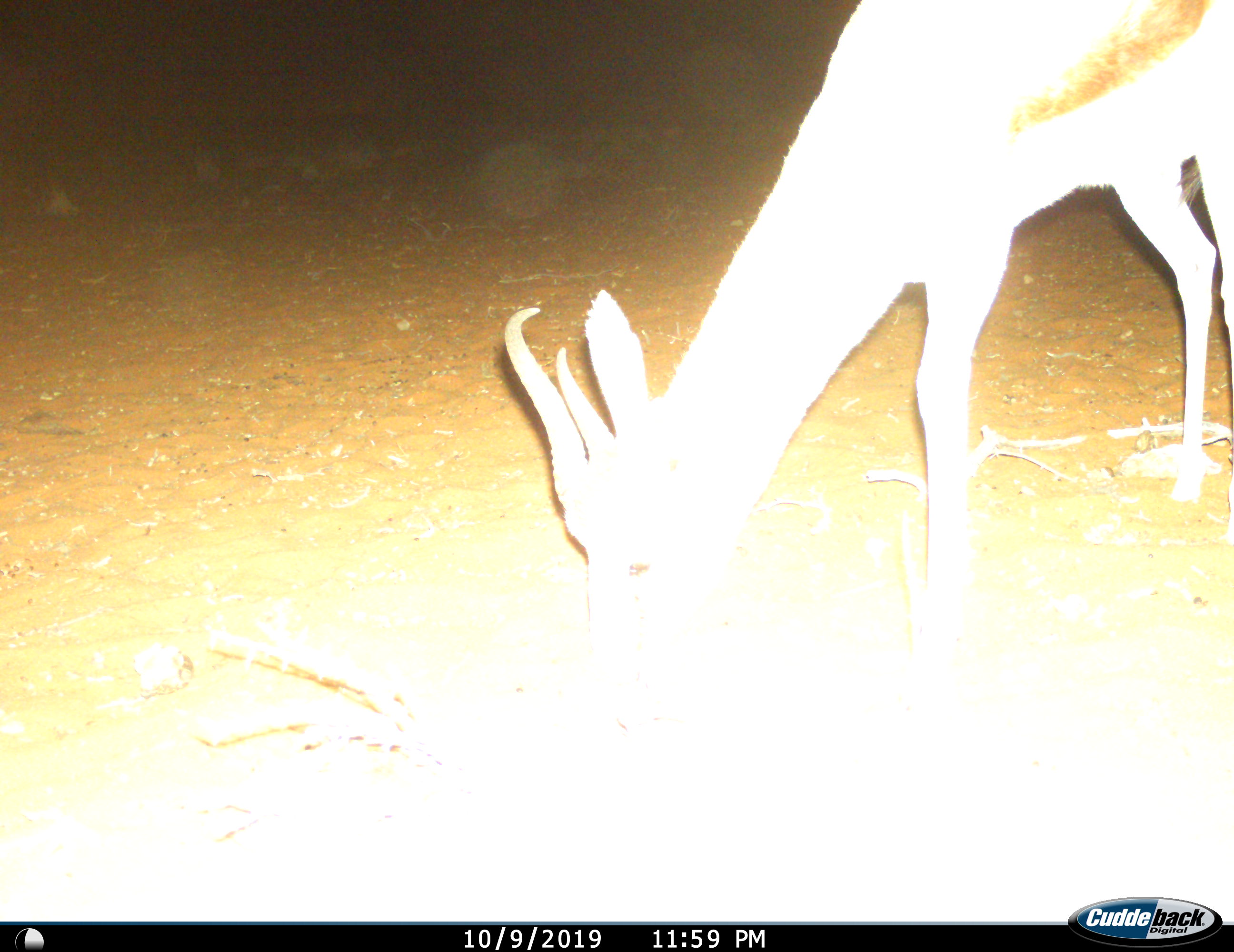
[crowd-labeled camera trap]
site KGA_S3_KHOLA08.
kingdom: Animalia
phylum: Chordata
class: Mammalia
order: Artiodactyla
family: Bovidae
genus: Antidorcas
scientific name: Antidorcas marsupialis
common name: springbok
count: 1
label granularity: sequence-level